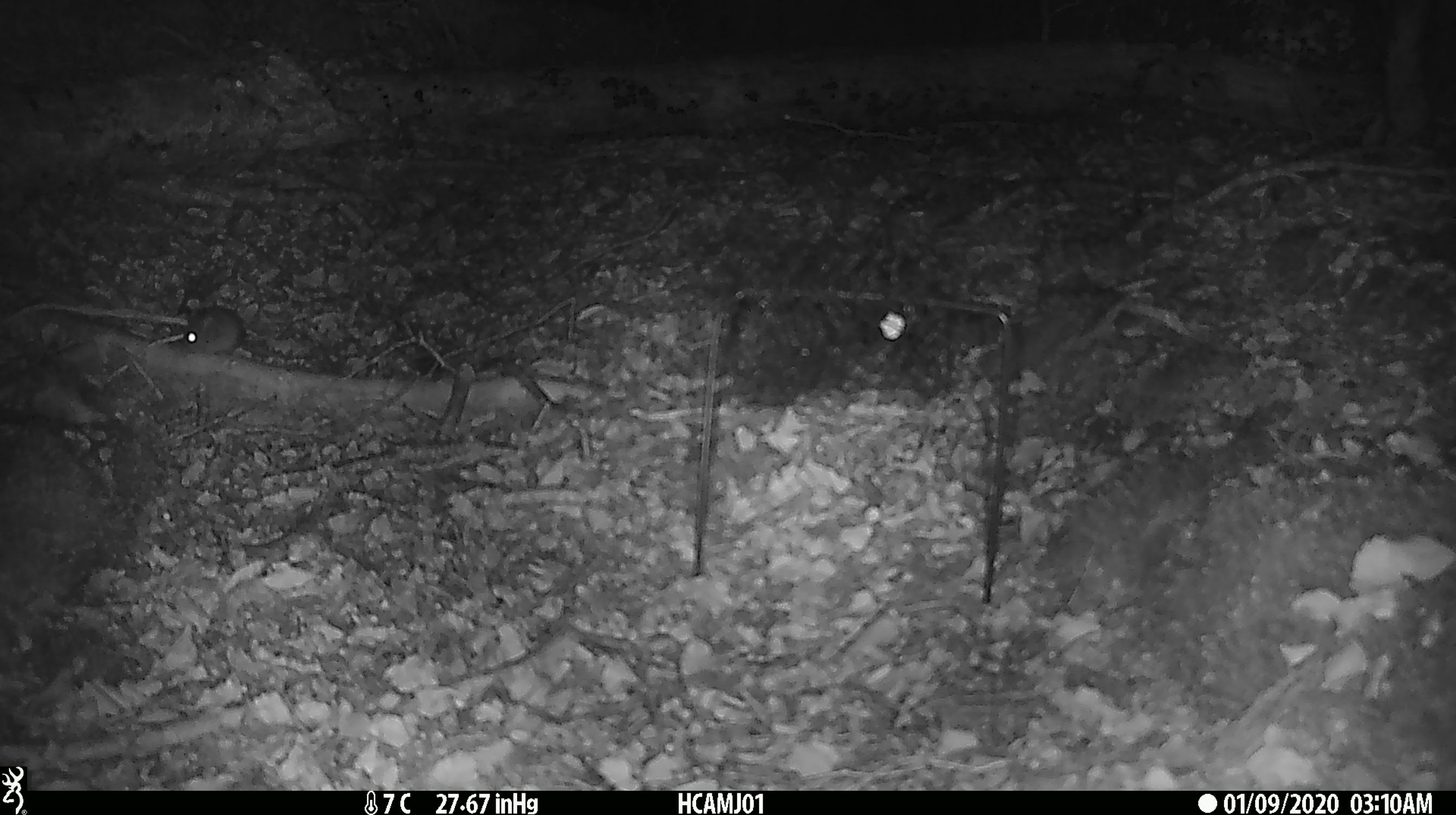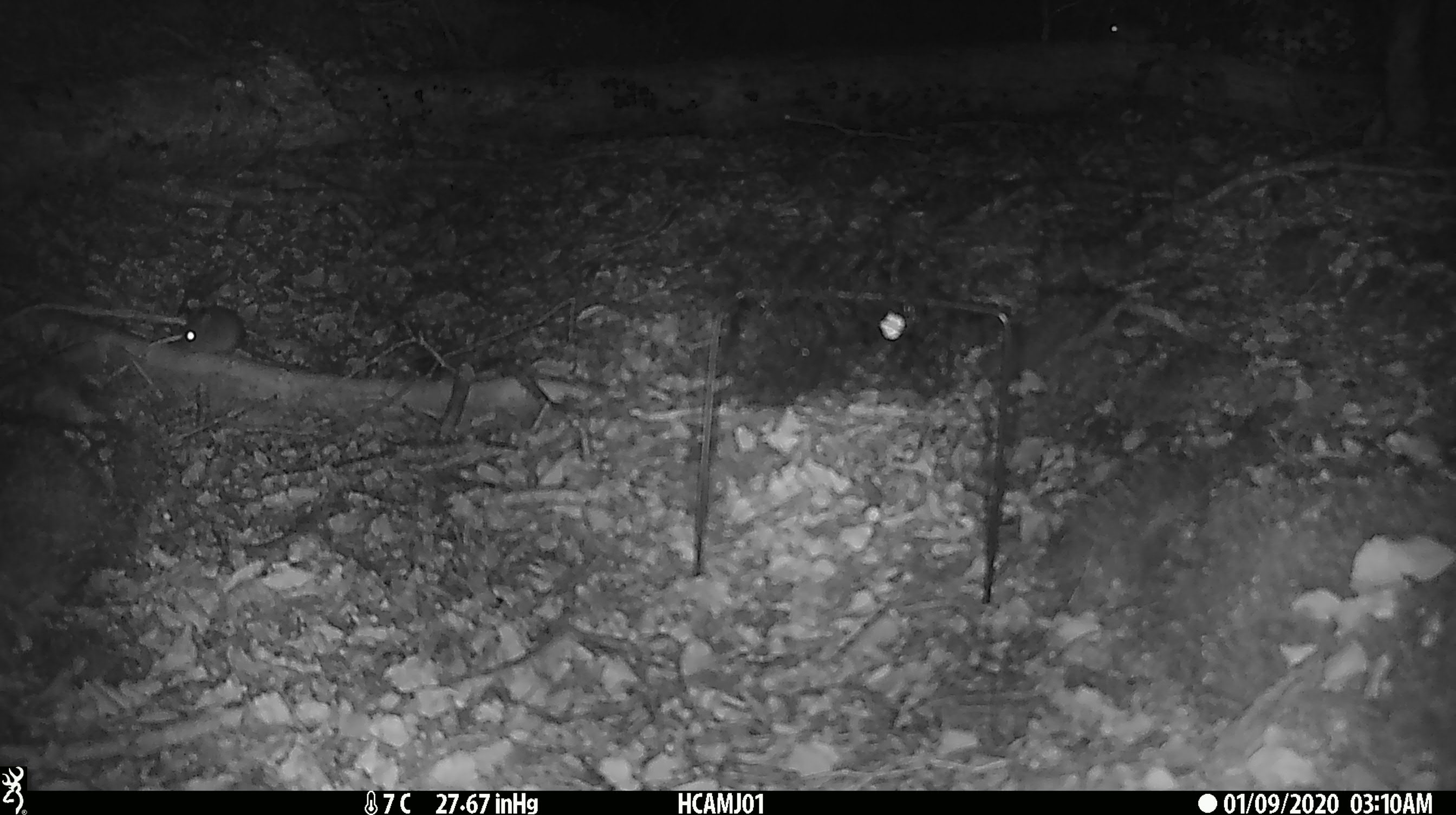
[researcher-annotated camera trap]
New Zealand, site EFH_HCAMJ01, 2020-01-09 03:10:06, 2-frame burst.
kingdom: Animalia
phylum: Chordata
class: Mammalia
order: Rodentia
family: Muridae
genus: Mus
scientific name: Mus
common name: mouse